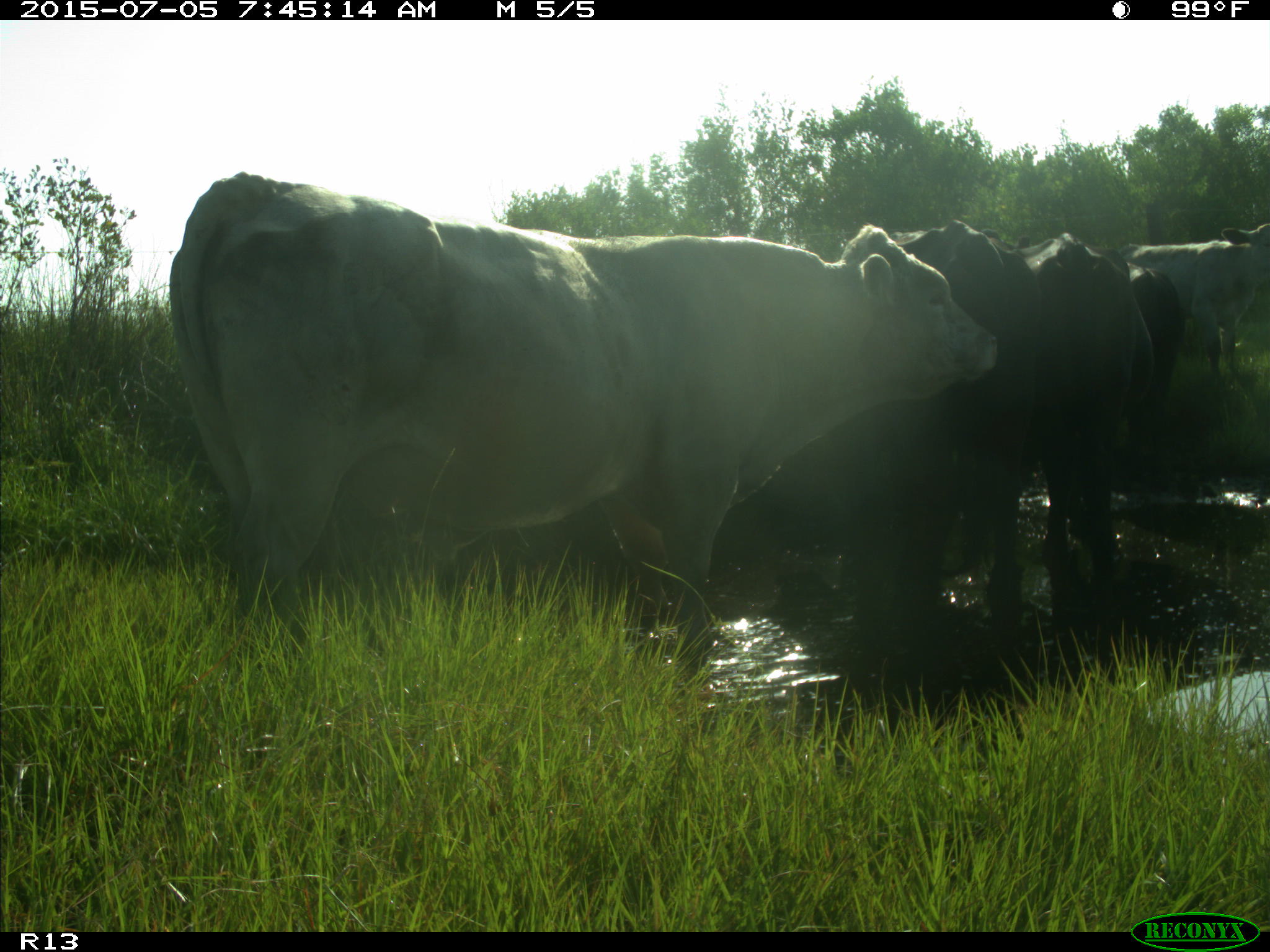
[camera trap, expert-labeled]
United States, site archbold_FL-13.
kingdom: Animalia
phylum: Chordata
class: Mammalia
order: Artiodactyla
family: Bovidae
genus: Bos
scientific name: Bos taurus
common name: domestic cow